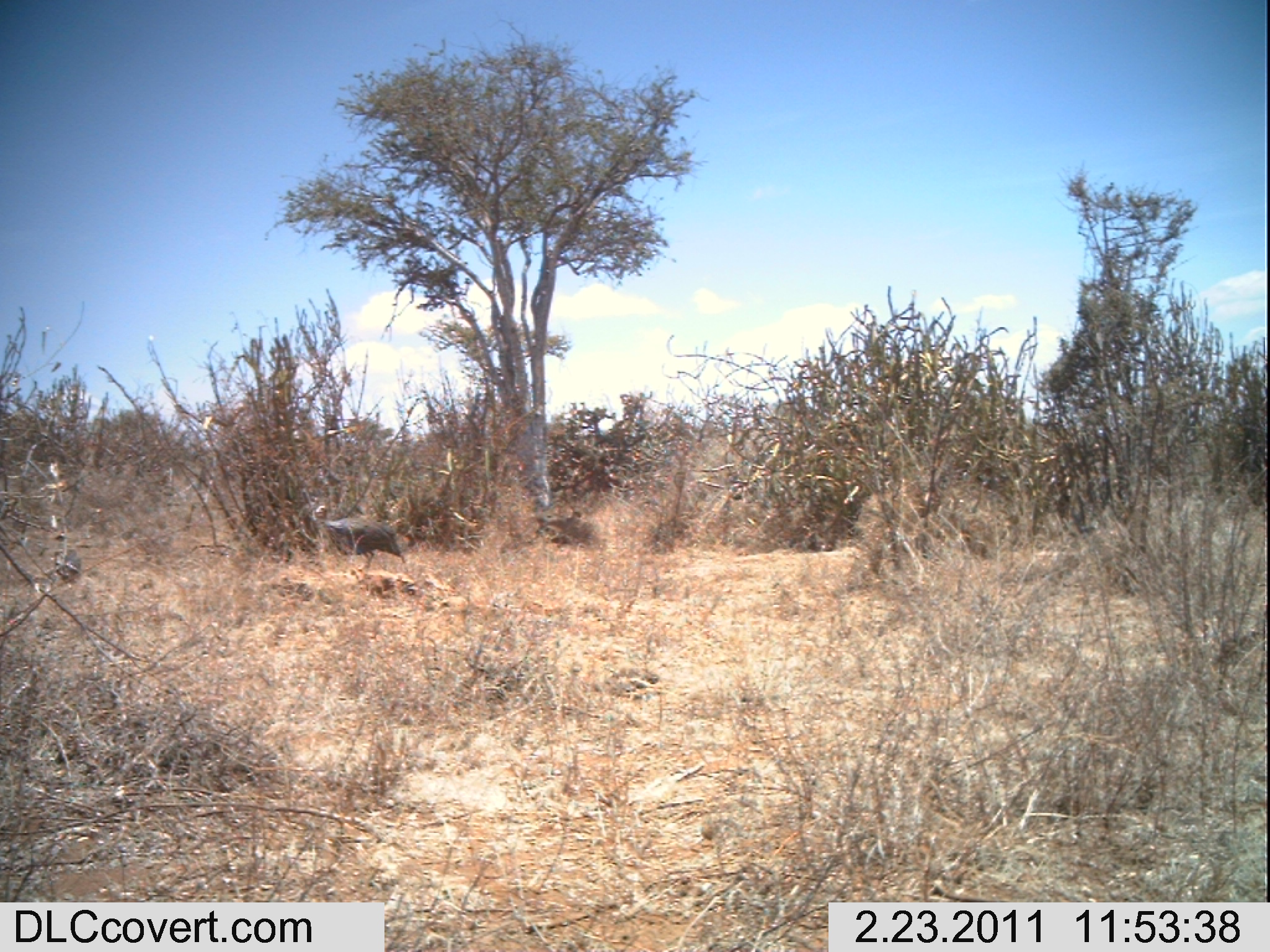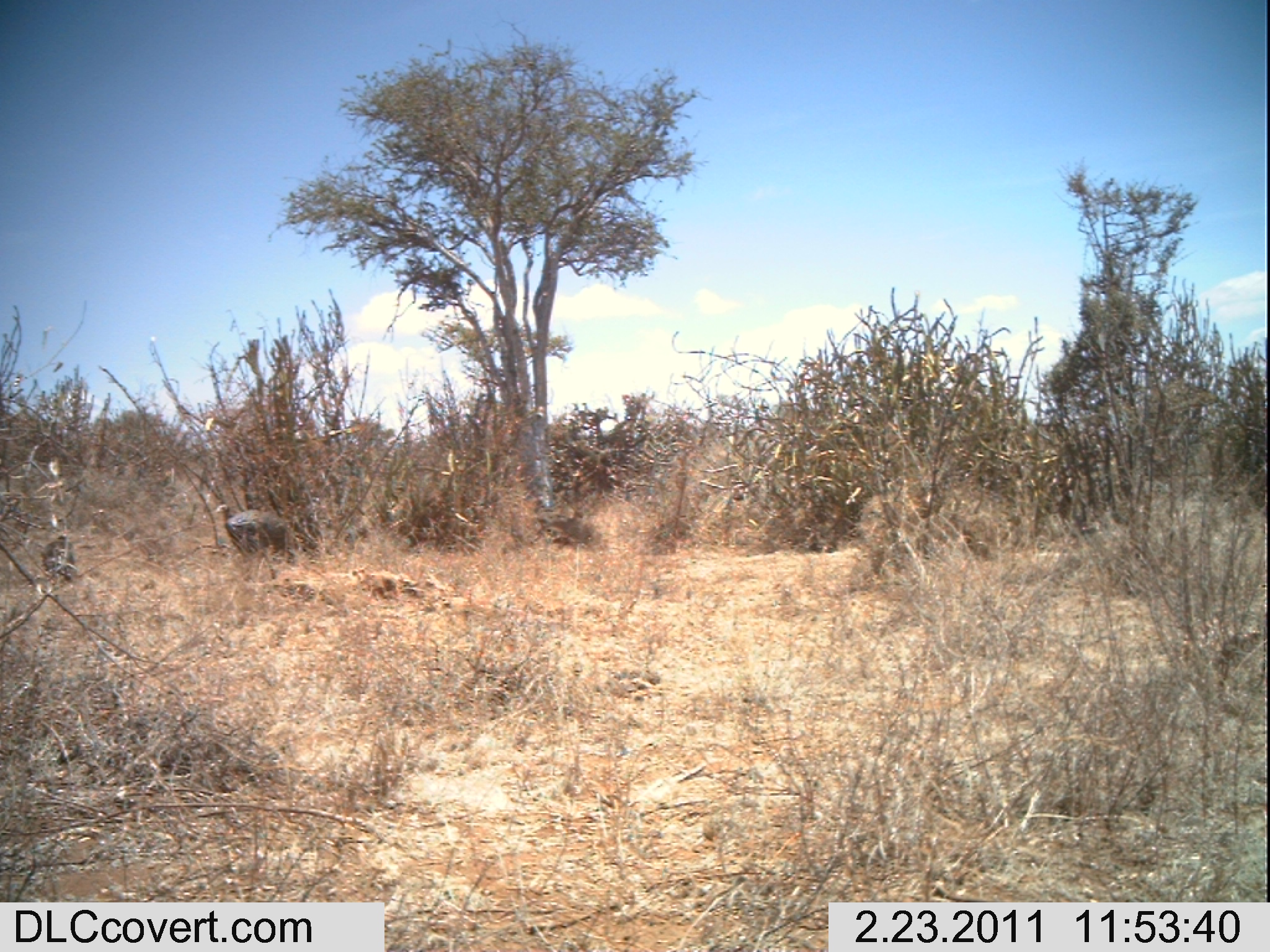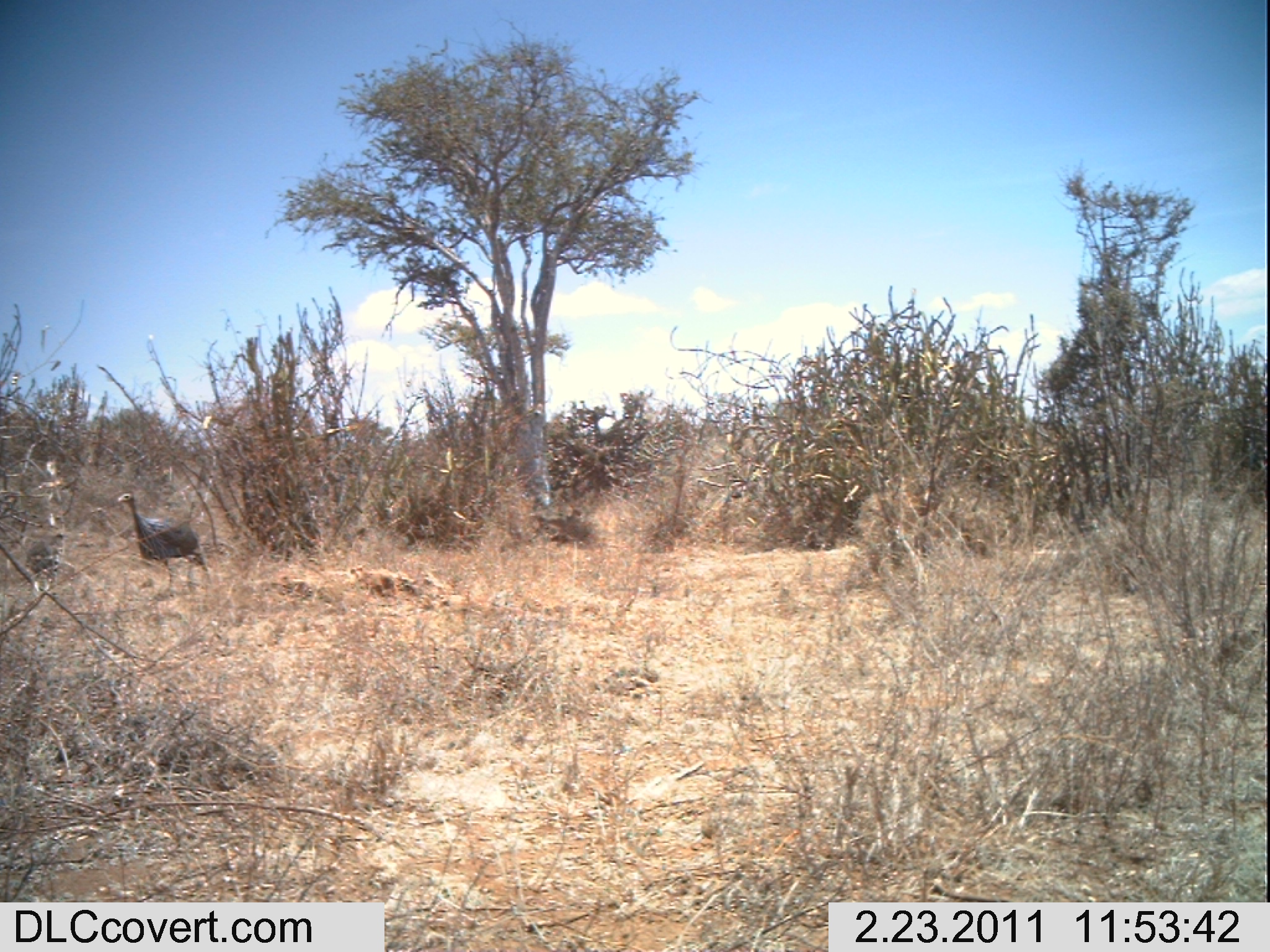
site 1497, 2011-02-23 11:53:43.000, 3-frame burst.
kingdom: Animalia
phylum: Chordata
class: Aves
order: Galliformes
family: Numididae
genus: Acryllium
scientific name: Acryllium vulturinum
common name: vulturine guineafowl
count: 1